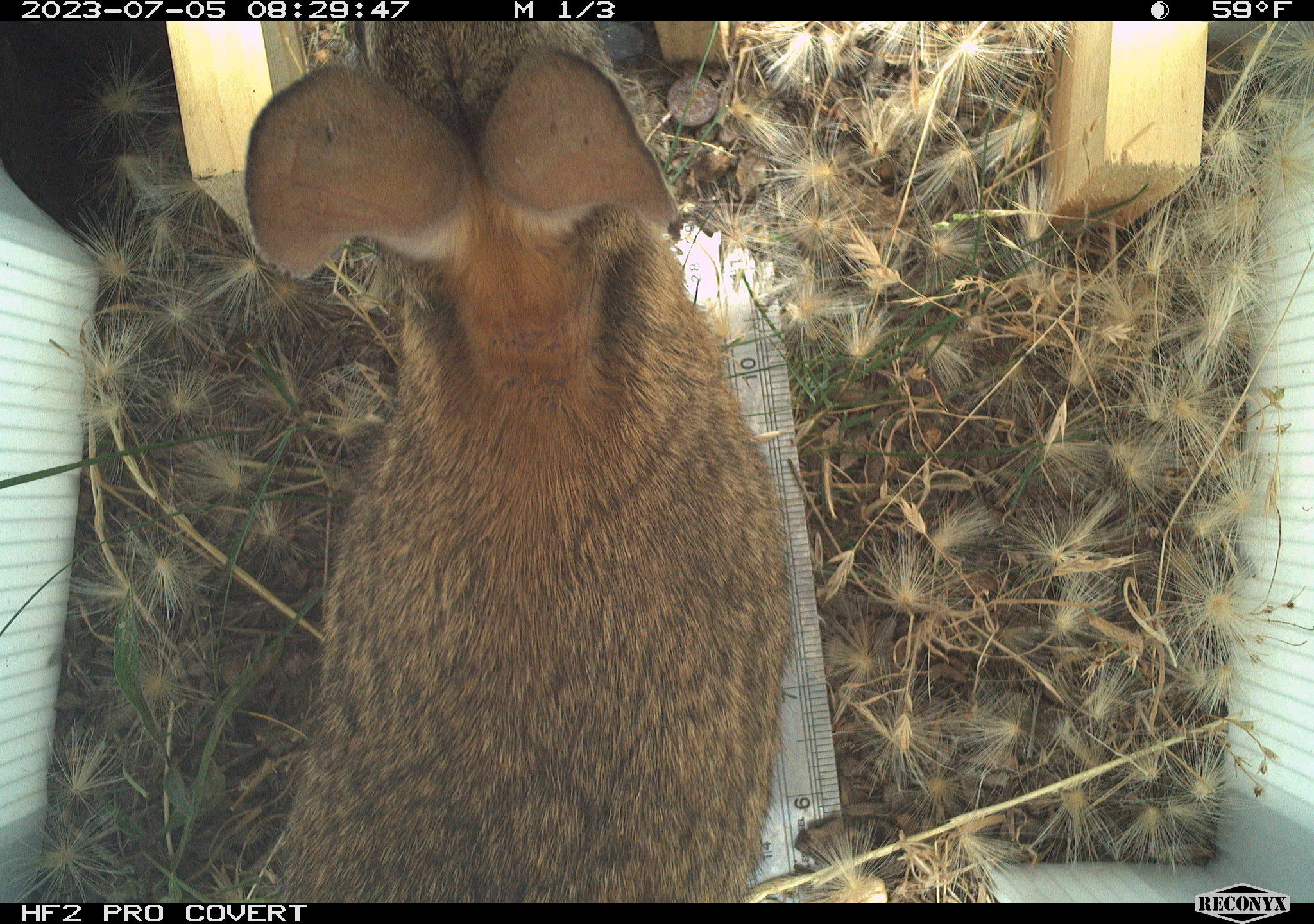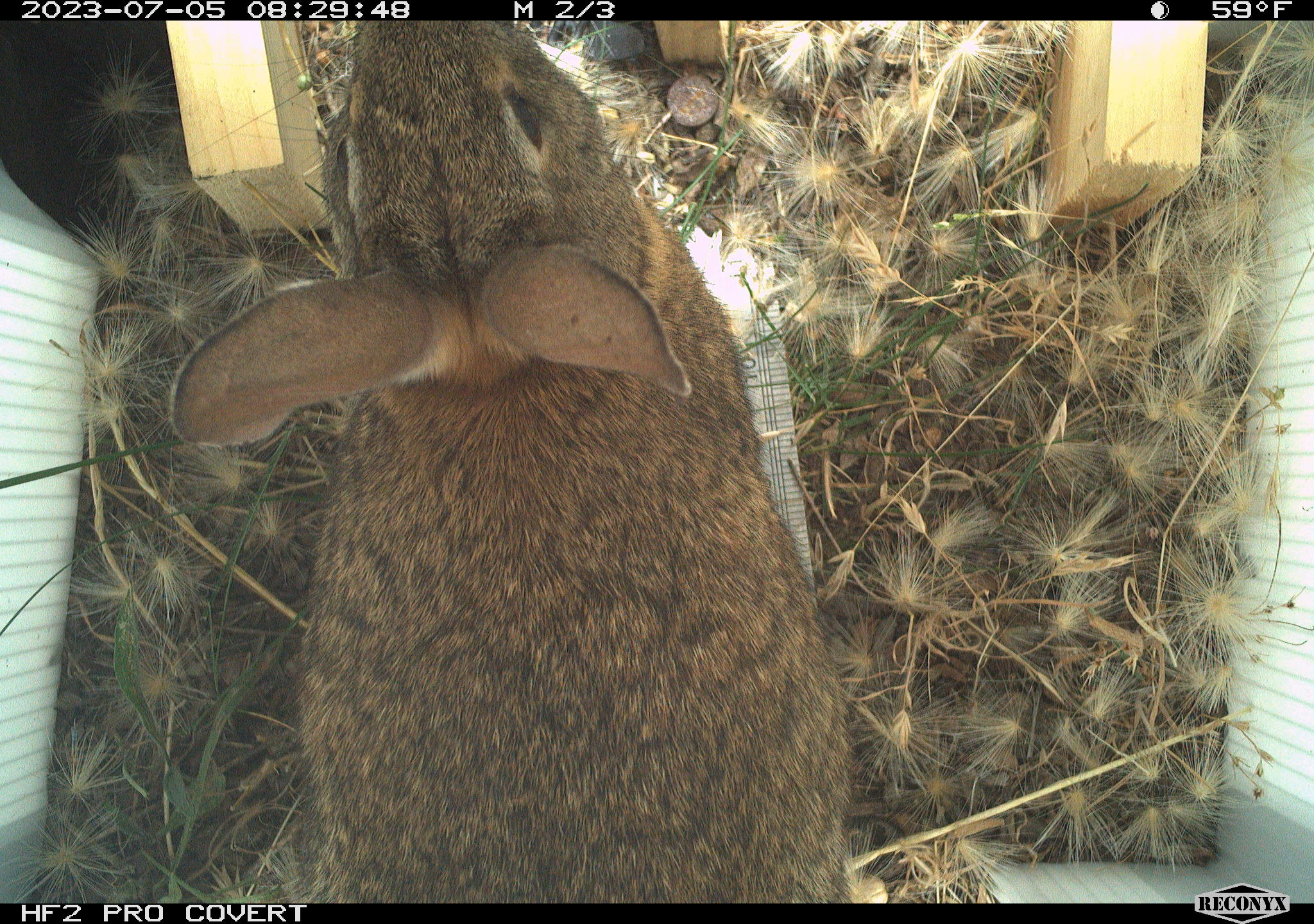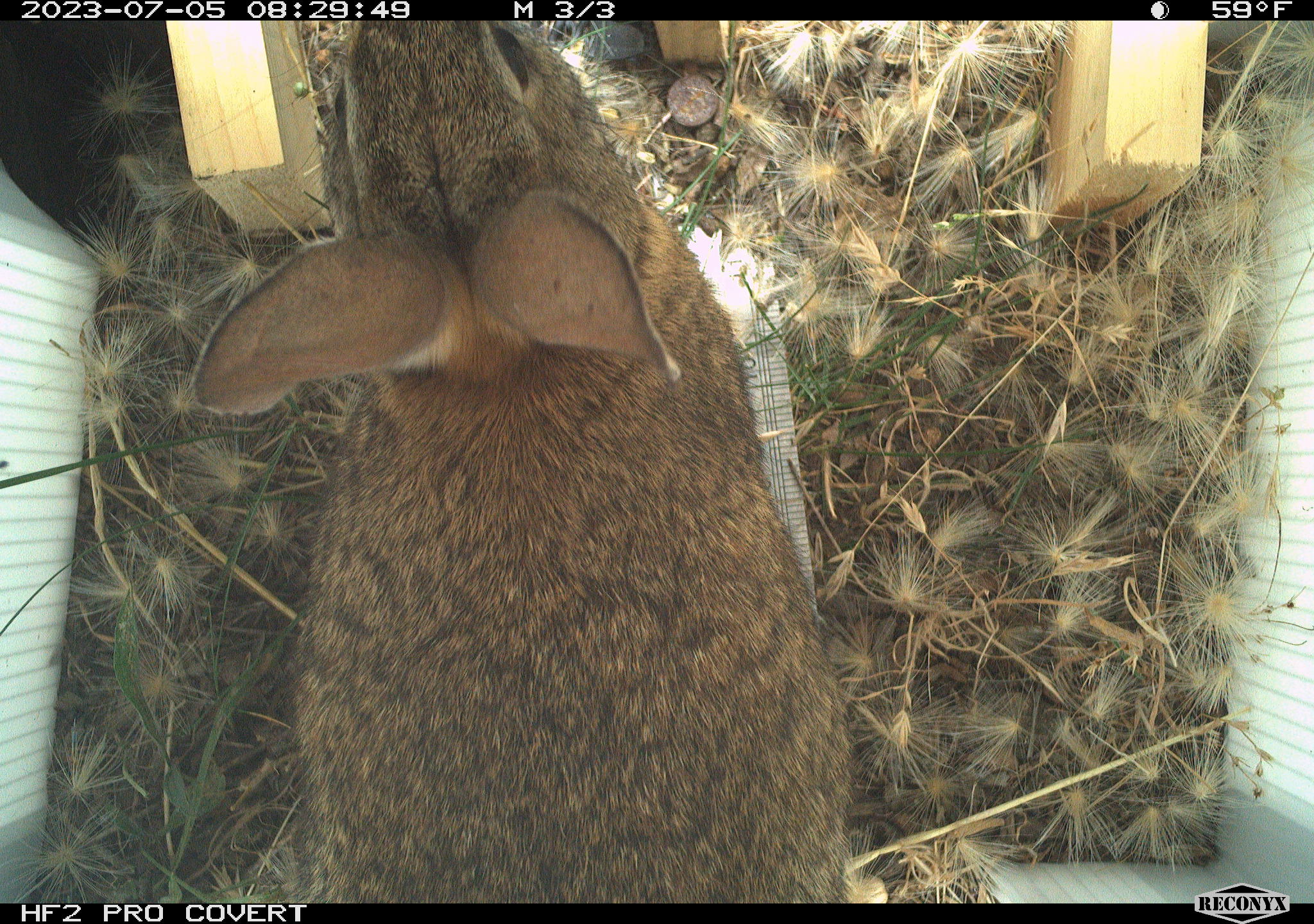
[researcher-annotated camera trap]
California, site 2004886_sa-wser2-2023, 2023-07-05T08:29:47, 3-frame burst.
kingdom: Animalia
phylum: Chordata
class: Mammalia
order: Lagomorpha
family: Leporidae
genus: Sylvilagus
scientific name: Sylvilagus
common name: cottontail rabbits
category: sylvilagus species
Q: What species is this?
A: Sylvilagus species (cottontail rabbits) (Sylvilagus).